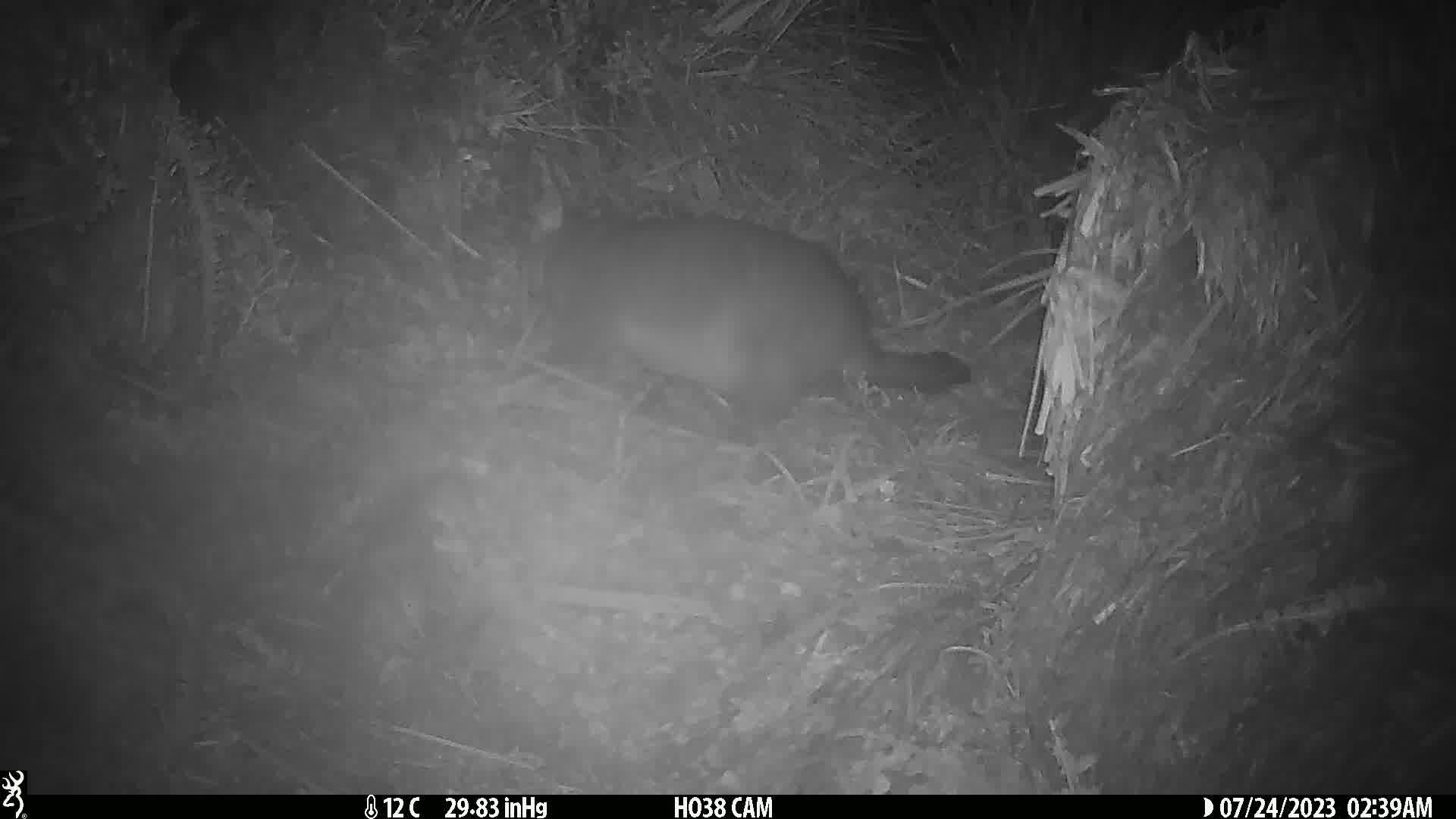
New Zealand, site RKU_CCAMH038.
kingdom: Animalia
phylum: Chordata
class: Mammalia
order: Diprotodontia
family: Phalangeridae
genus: Trichosurus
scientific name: Trichosurus vulpecula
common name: common brushtail possum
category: possum